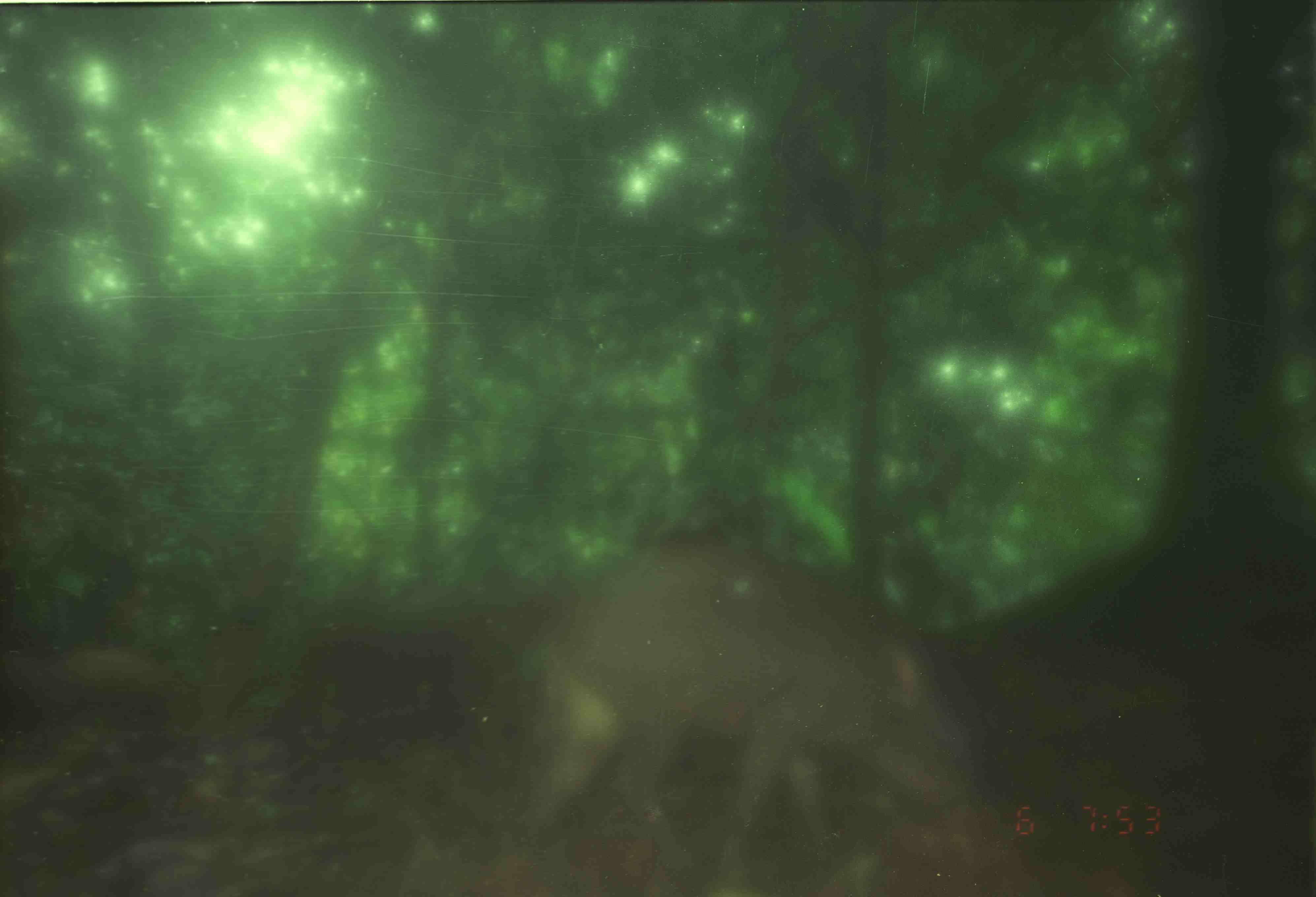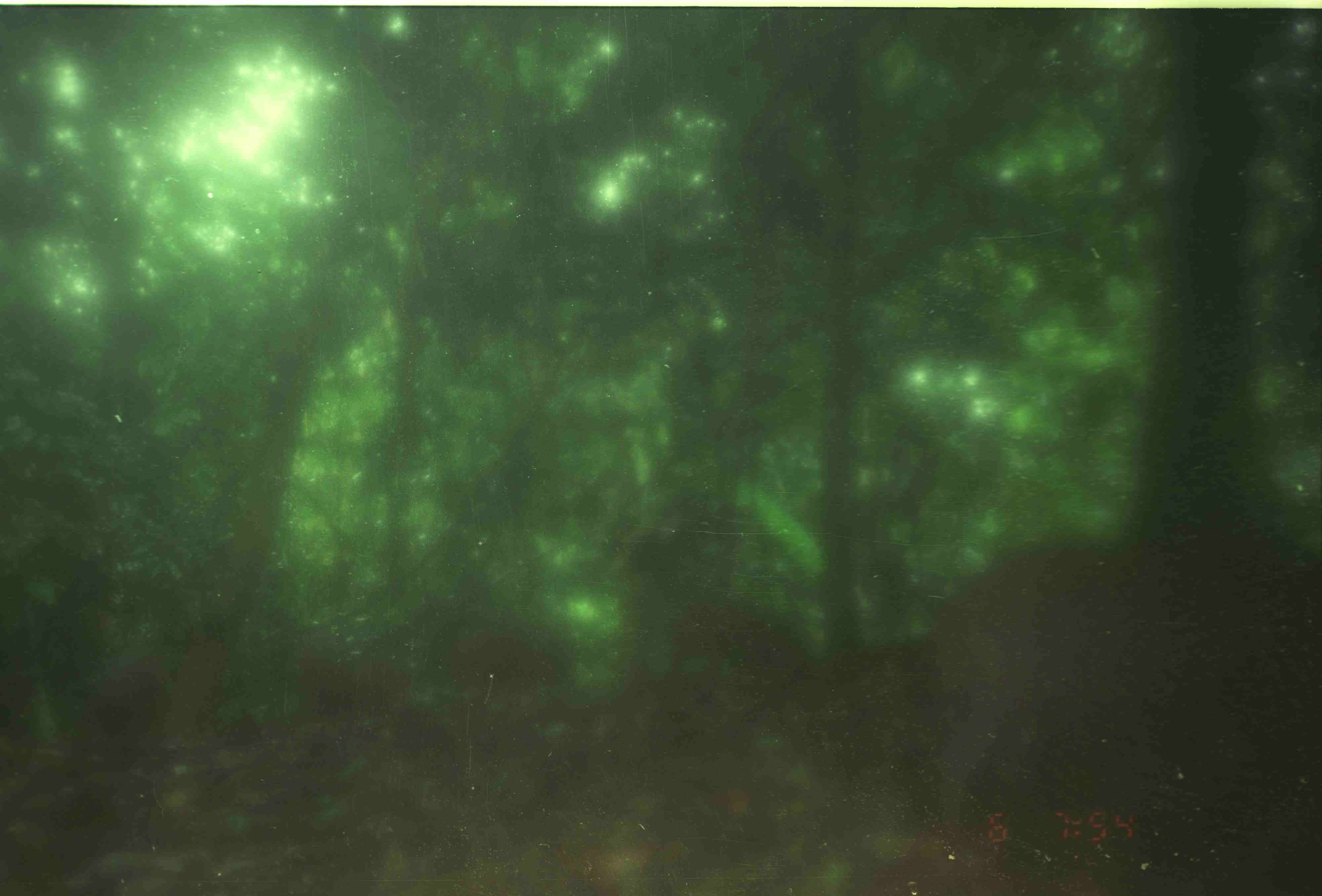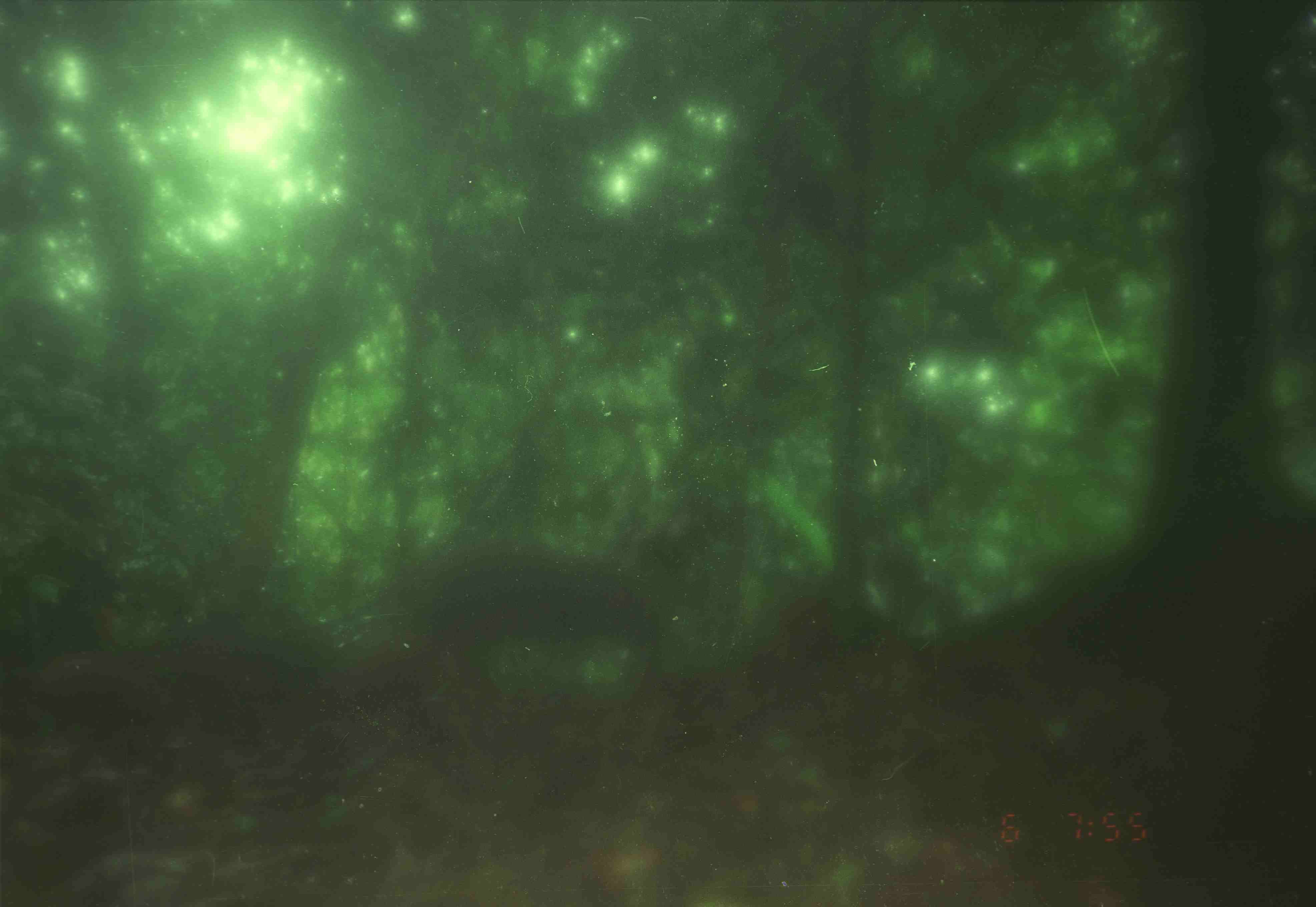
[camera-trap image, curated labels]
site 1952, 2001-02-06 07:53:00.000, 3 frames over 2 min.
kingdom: Animalia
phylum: Chordata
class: Mammalia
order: Artiodactyla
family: Suidae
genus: Sus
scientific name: Sus scrofa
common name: wild boar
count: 4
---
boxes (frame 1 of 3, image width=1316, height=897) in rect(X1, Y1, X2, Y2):
sus scrofa: rect(499, 540, 988, 897)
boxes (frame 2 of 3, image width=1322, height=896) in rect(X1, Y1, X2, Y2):
sus scrofa: rect(923, 517, 1322, 852)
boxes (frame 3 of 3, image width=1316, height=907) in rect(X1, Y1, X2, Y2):
sus scrofa: rect(1093, 497, 1316, 878); rect(371, 548, 665, 707)